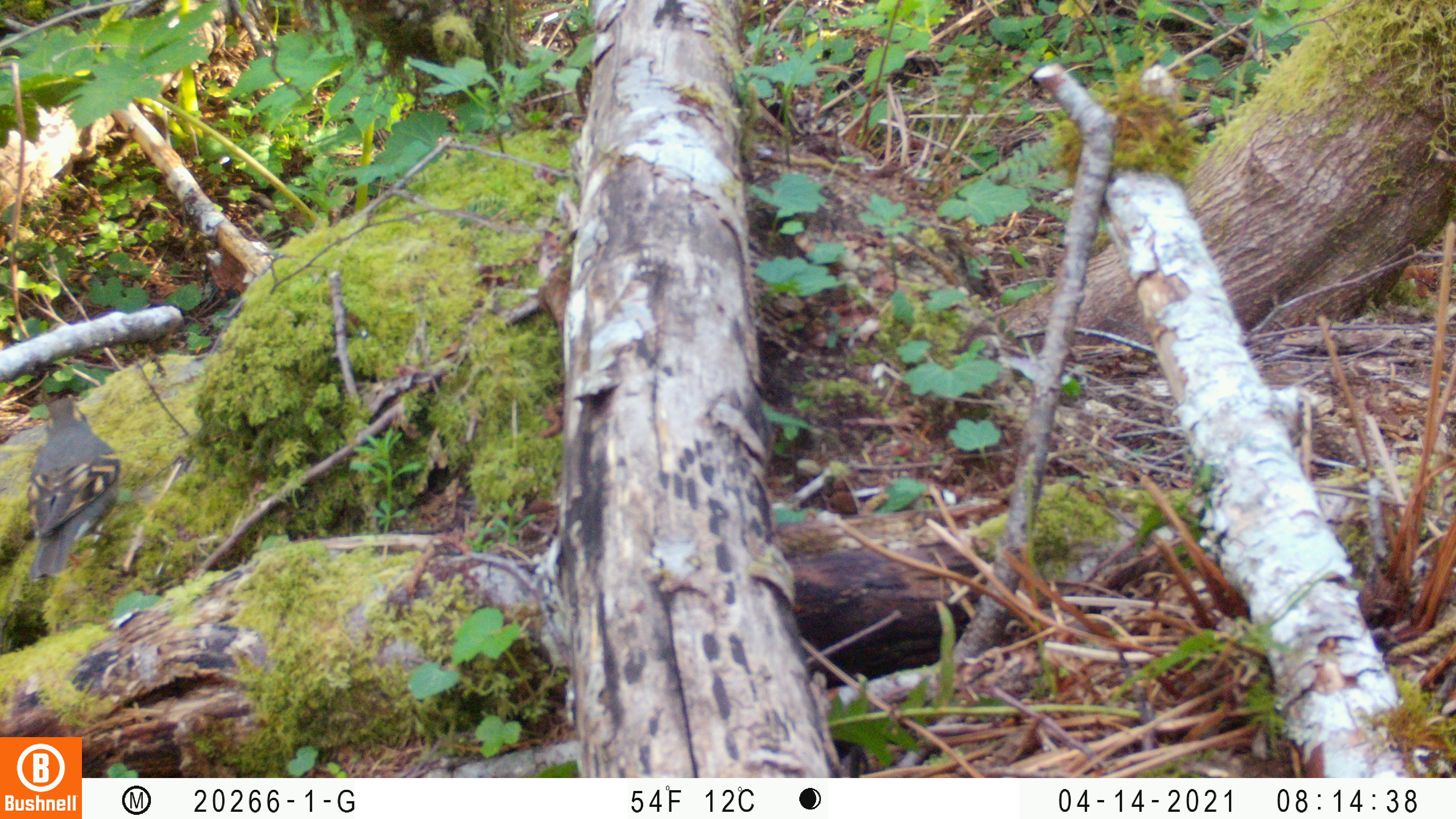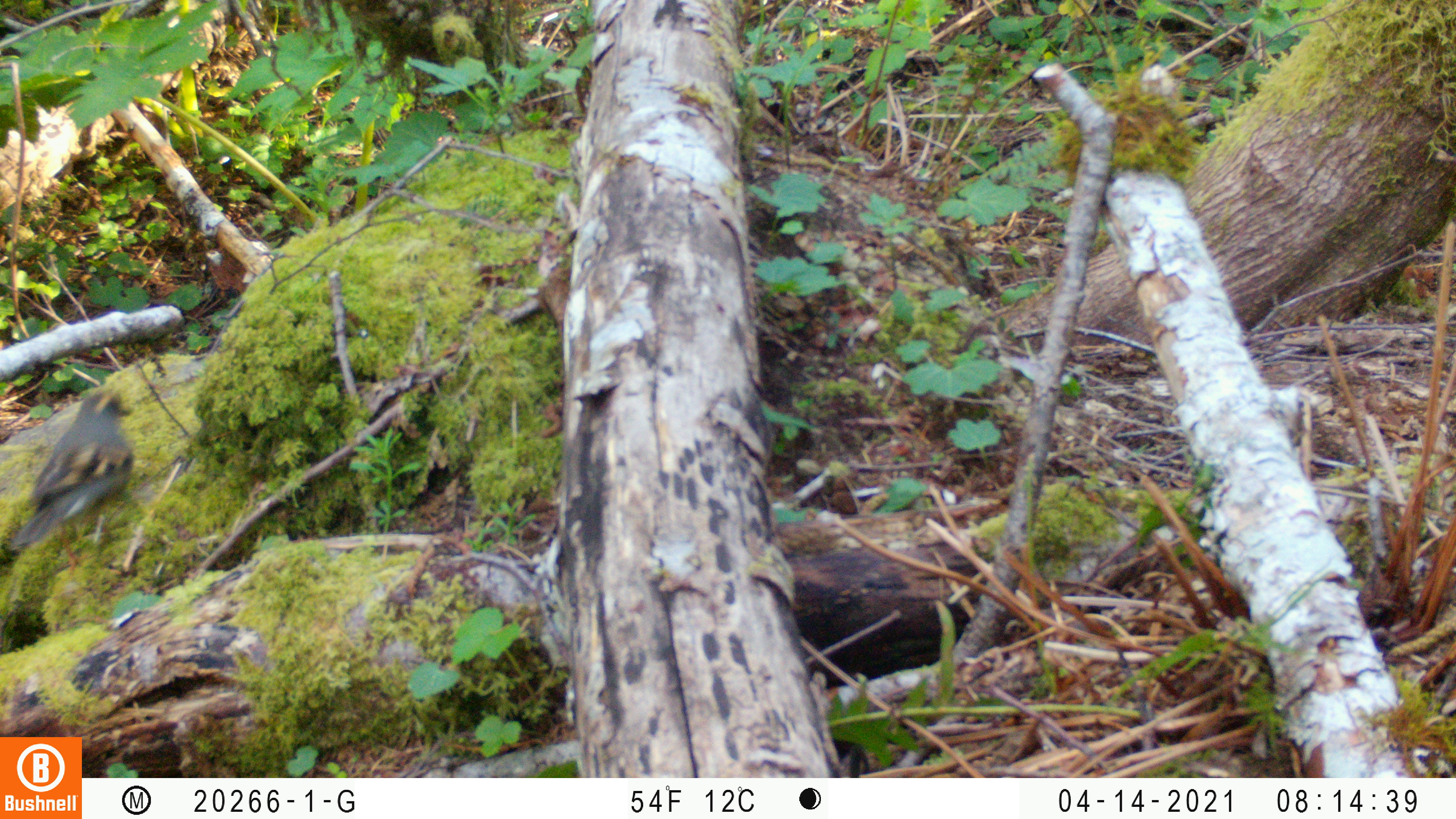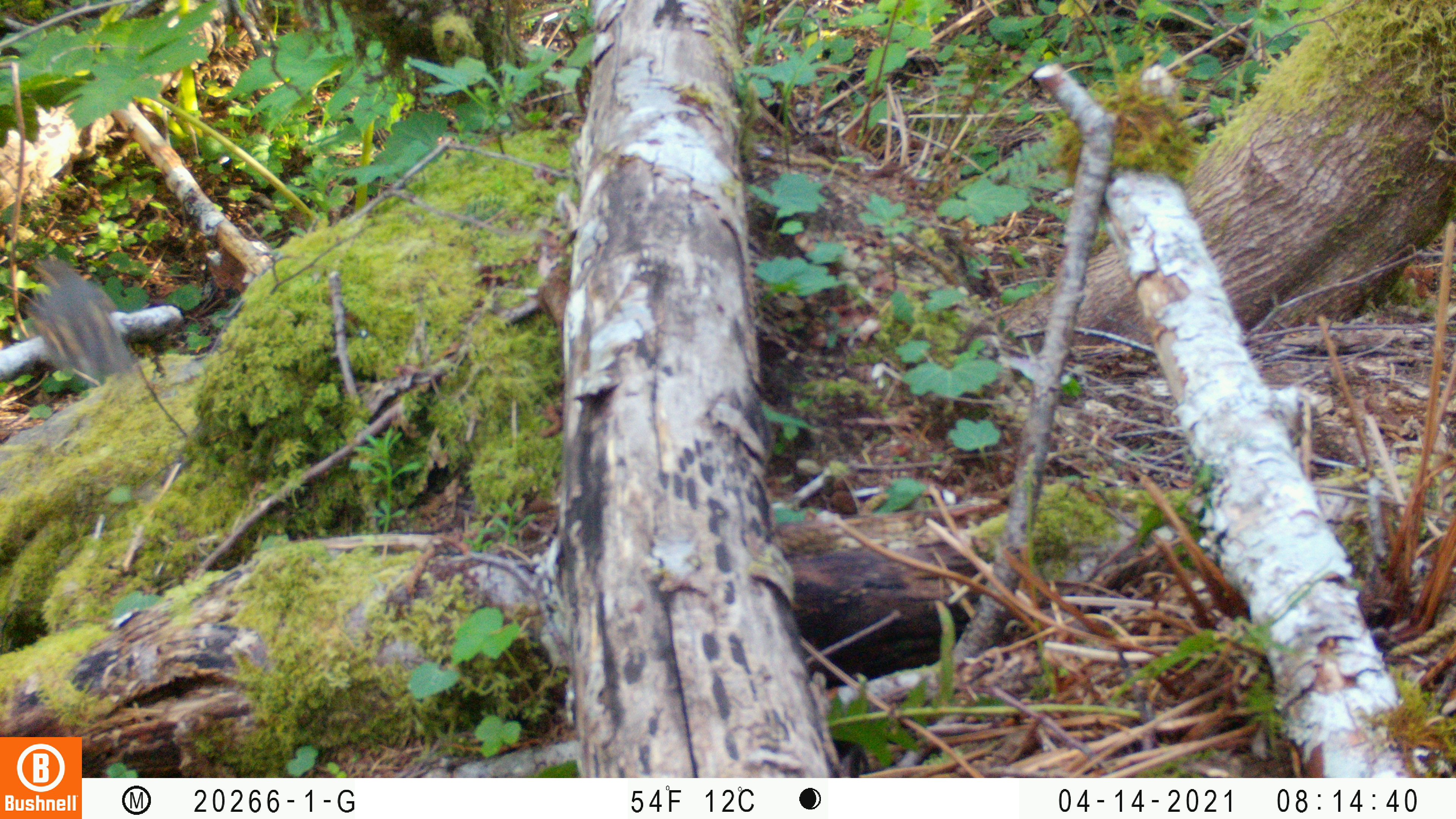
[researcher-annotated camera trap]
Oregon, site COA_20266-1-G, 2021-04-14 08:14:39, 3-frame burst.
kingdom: Animalia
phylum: Chordata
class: Aves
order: Passeriformes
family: Turdidae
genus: Ixoreus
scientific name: Ixoreus naevius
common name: varied thrush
Varied thrush (Ixoreus naevius).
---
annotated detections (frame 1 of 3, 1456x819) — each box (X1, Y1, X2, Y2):
varied thrush: (4, 378, 170, 613)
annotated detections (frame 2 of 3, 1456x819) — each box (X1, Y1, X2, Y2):
varied thrush: (0, 360, 156, 600)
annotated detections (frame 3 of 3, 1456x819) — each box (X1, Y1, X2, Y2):
varied thrush: (0, 217, 175, 419)